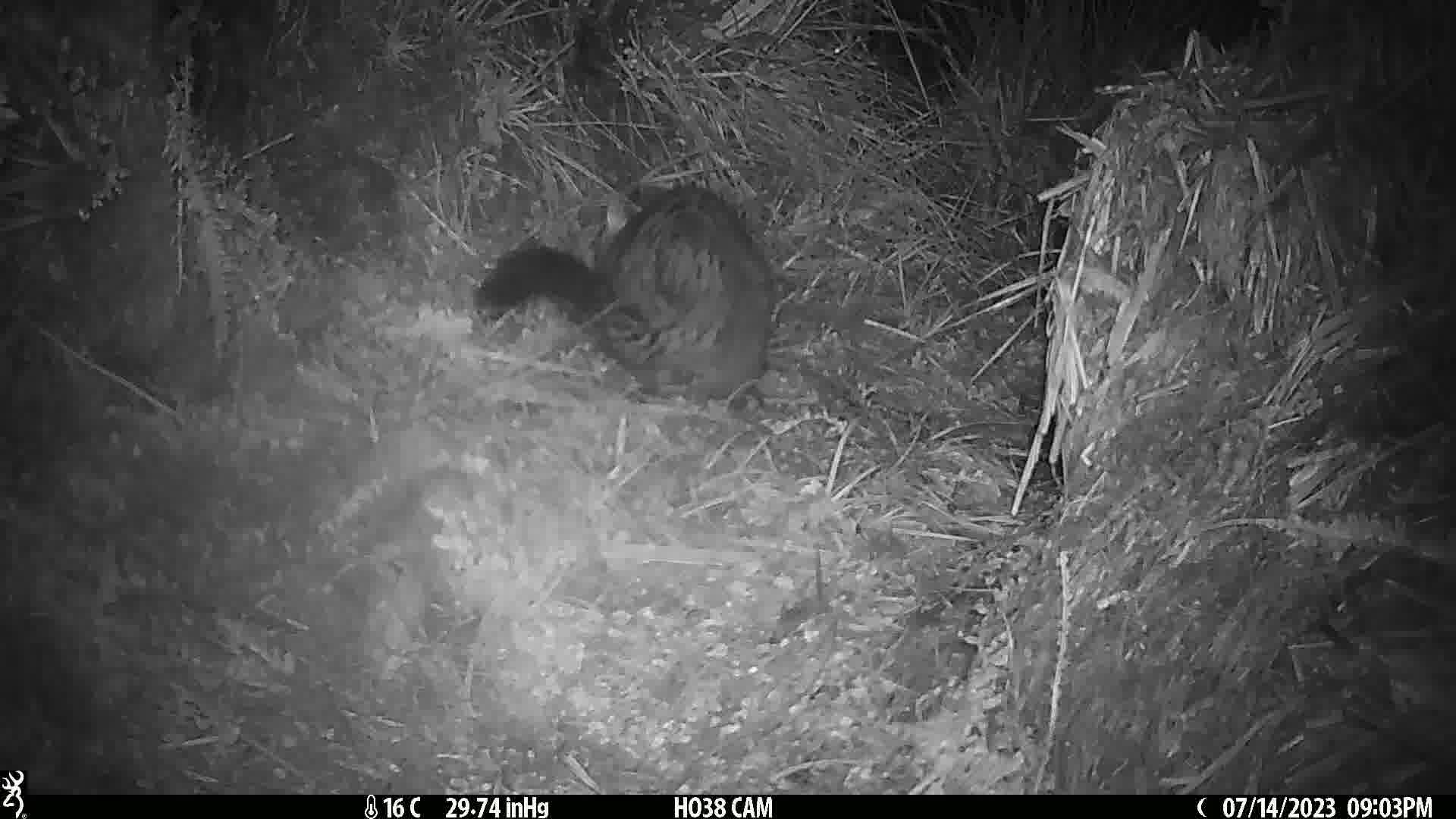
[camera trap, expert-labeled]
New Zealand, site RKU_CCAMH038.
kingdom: Animalia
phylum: Chordata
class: Mammalia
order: Diprotodontia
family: Phalangeridae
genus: Trichosurus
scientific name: Trichosurus vulpecula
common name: common brushtail possum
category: possum